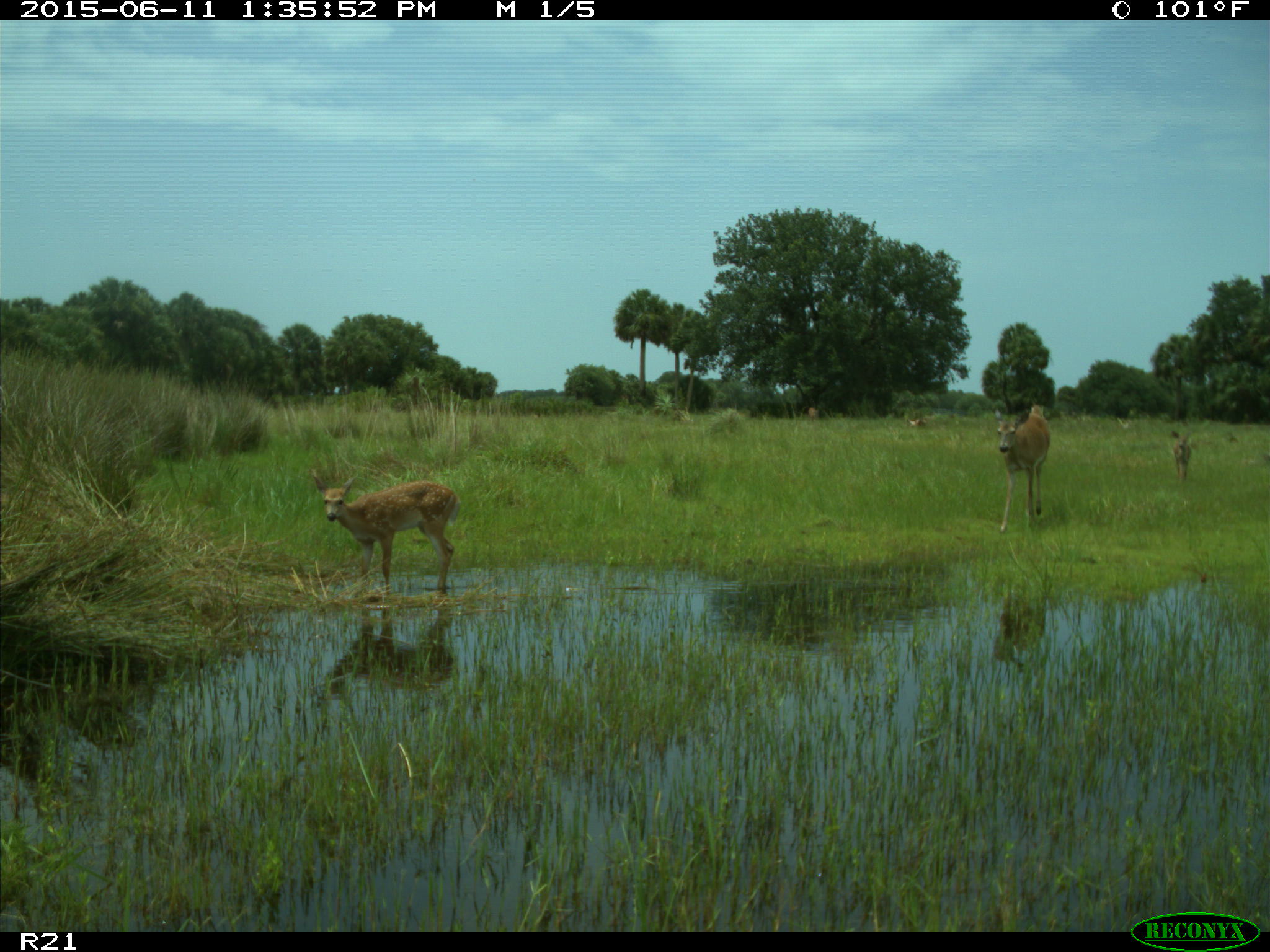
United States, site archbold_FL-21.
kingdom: Animalia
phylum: Chordata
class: Mammalia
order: Artiodactyla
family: Cervidae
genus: Odocoileus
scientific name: Odocoileus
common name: deer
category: unidentified deer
Unidentified deer (deer) (Odocoileus).